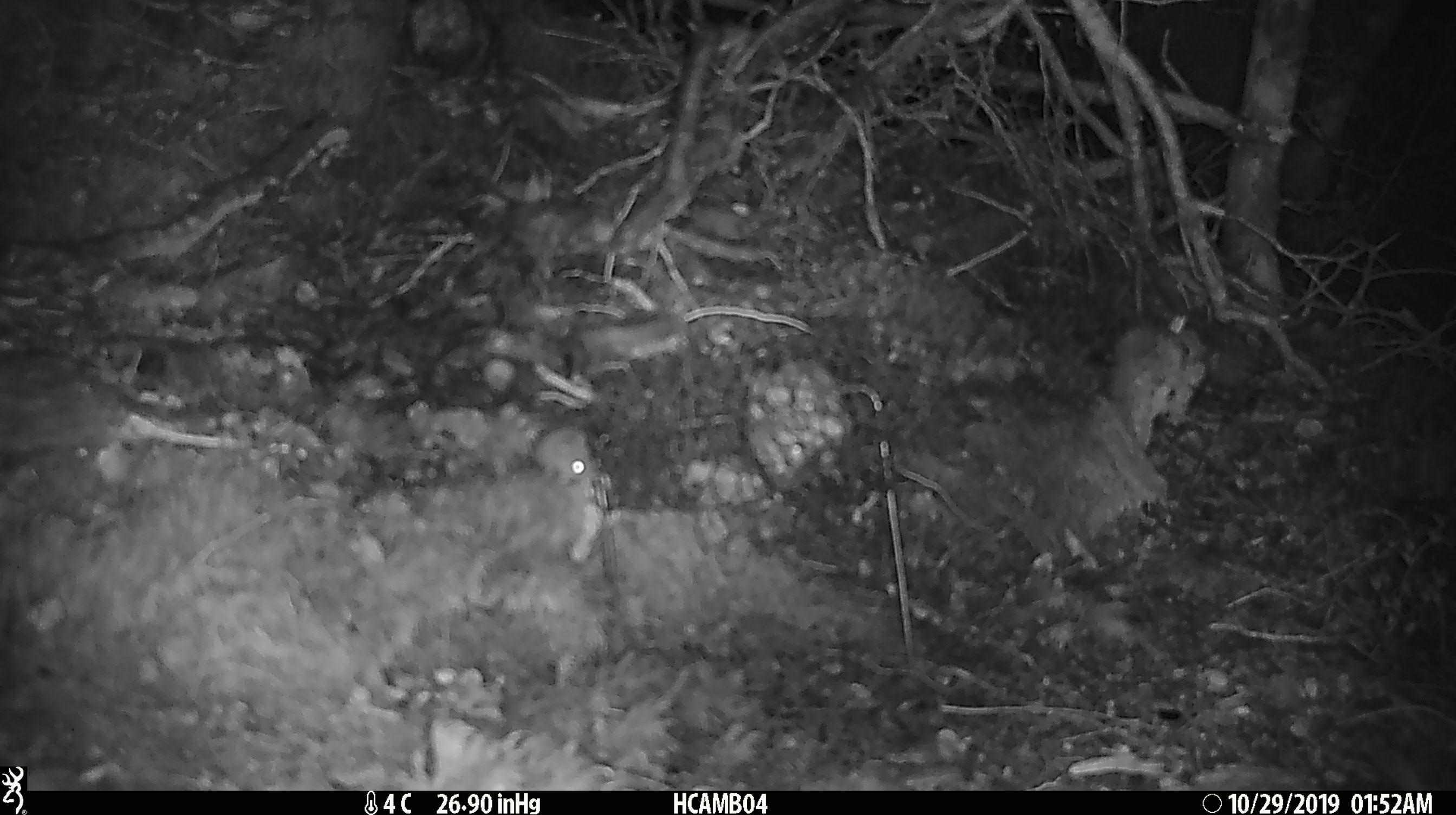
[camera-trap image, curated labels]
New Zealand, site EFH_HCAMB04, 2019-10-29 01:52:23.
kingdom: Animalia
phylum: Chordata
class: Mammalia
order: Rodentia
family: Muridae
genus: Mus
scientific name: Mus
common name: mouse